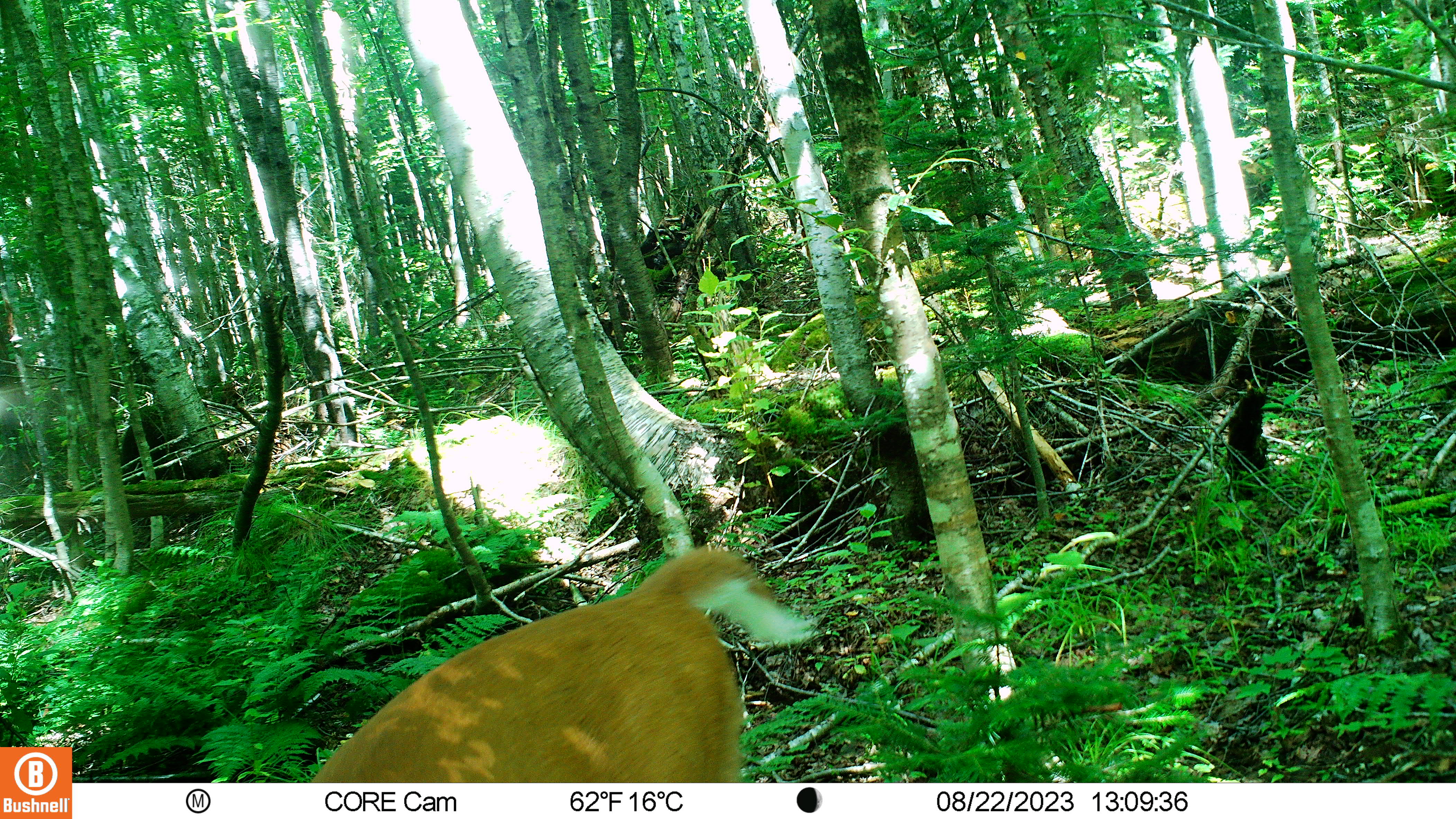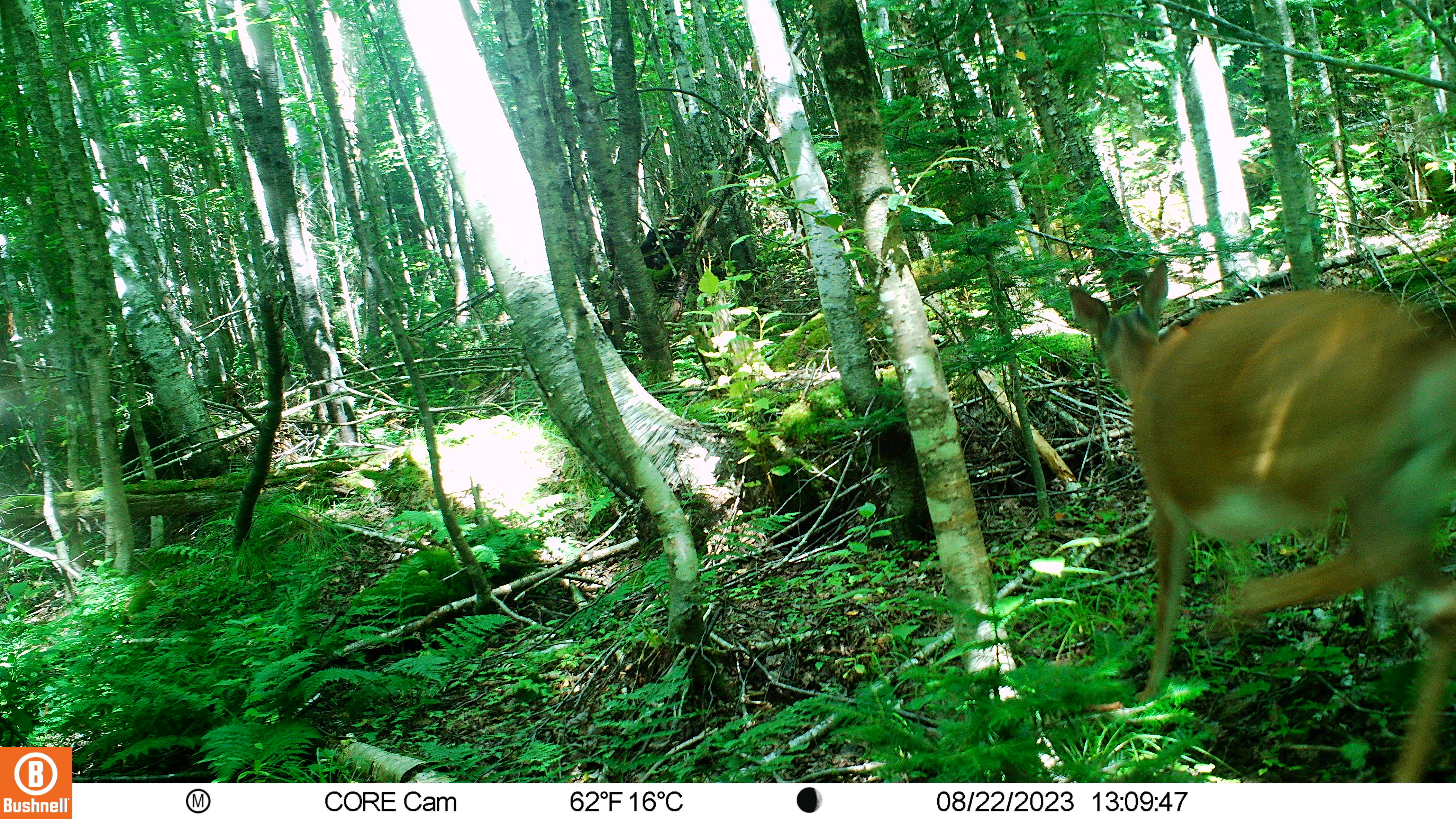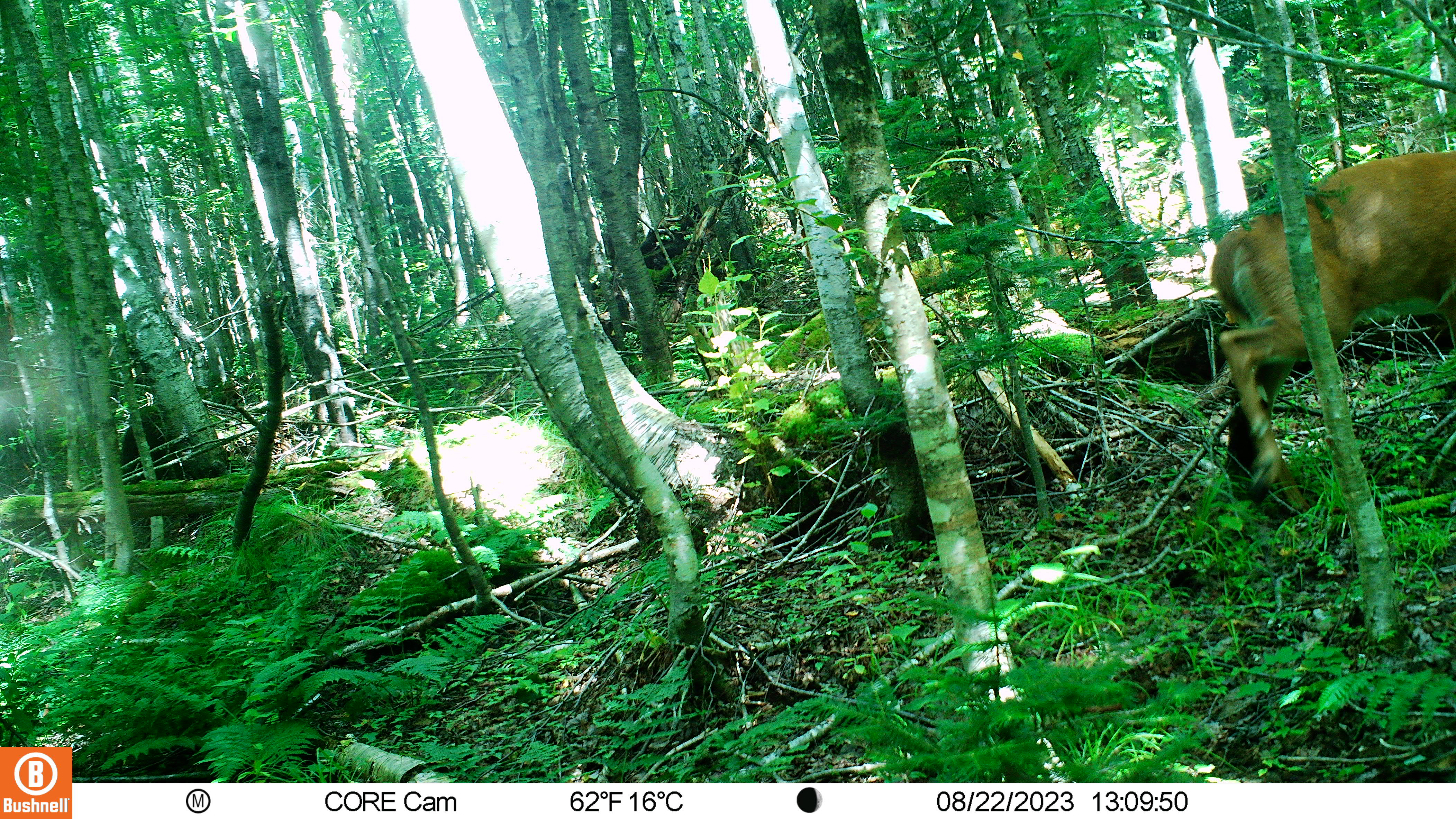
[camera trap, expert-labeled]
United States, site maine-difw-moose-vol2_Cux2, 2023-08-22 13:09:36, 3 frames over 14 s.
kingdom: Animalia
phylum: Chordata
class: Mammalia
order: Artiodactyla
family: Cervidae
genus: Odocoileus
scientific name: Odocoileus virginianus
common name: white-tailed deer